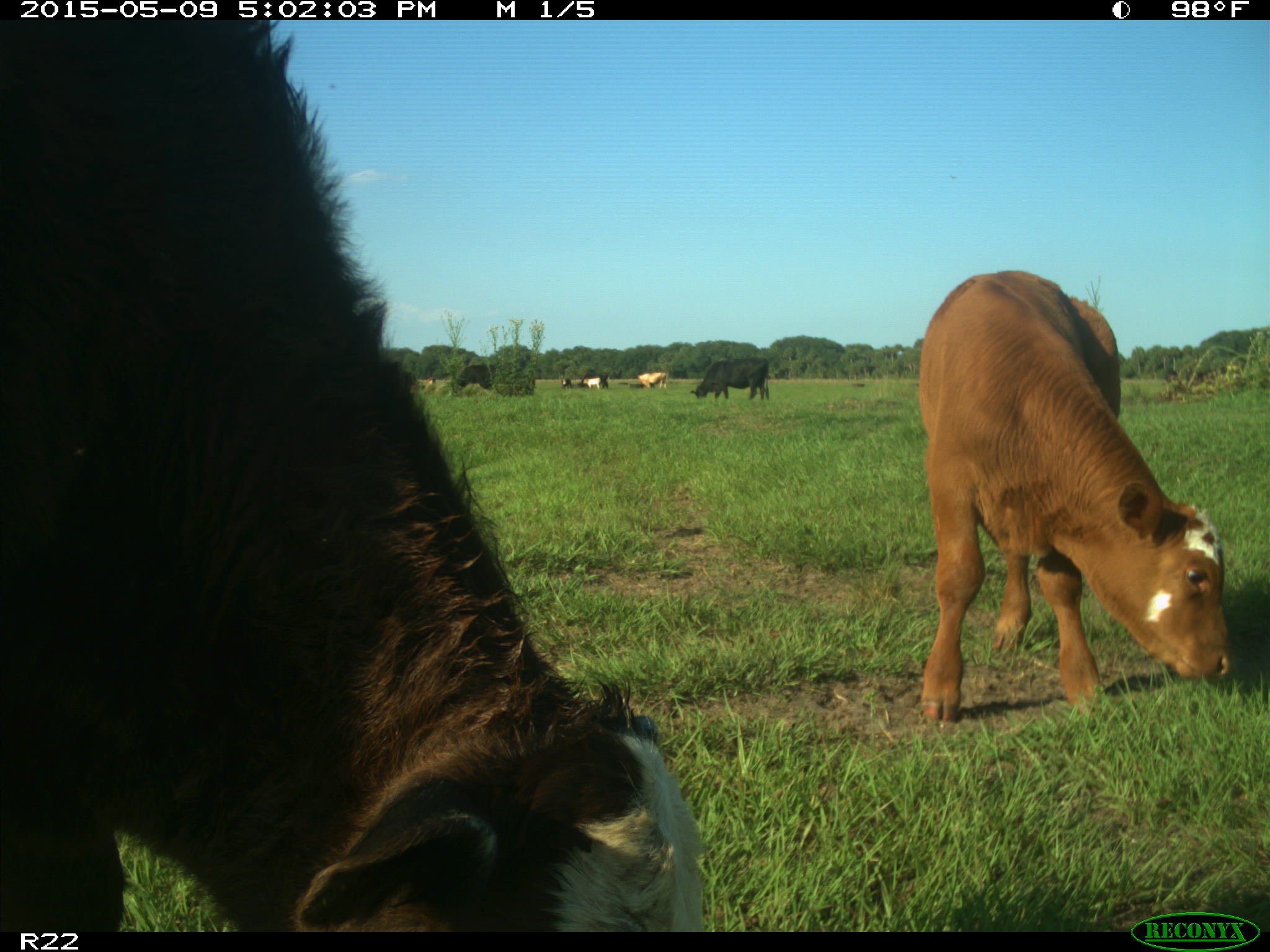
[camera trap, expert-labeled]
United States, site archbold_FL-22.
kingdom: Animalia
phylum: Chordata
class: Mammalia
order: Artiodactyla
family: Bovidae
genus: Bos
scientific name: Bos taurus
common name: domestic cow